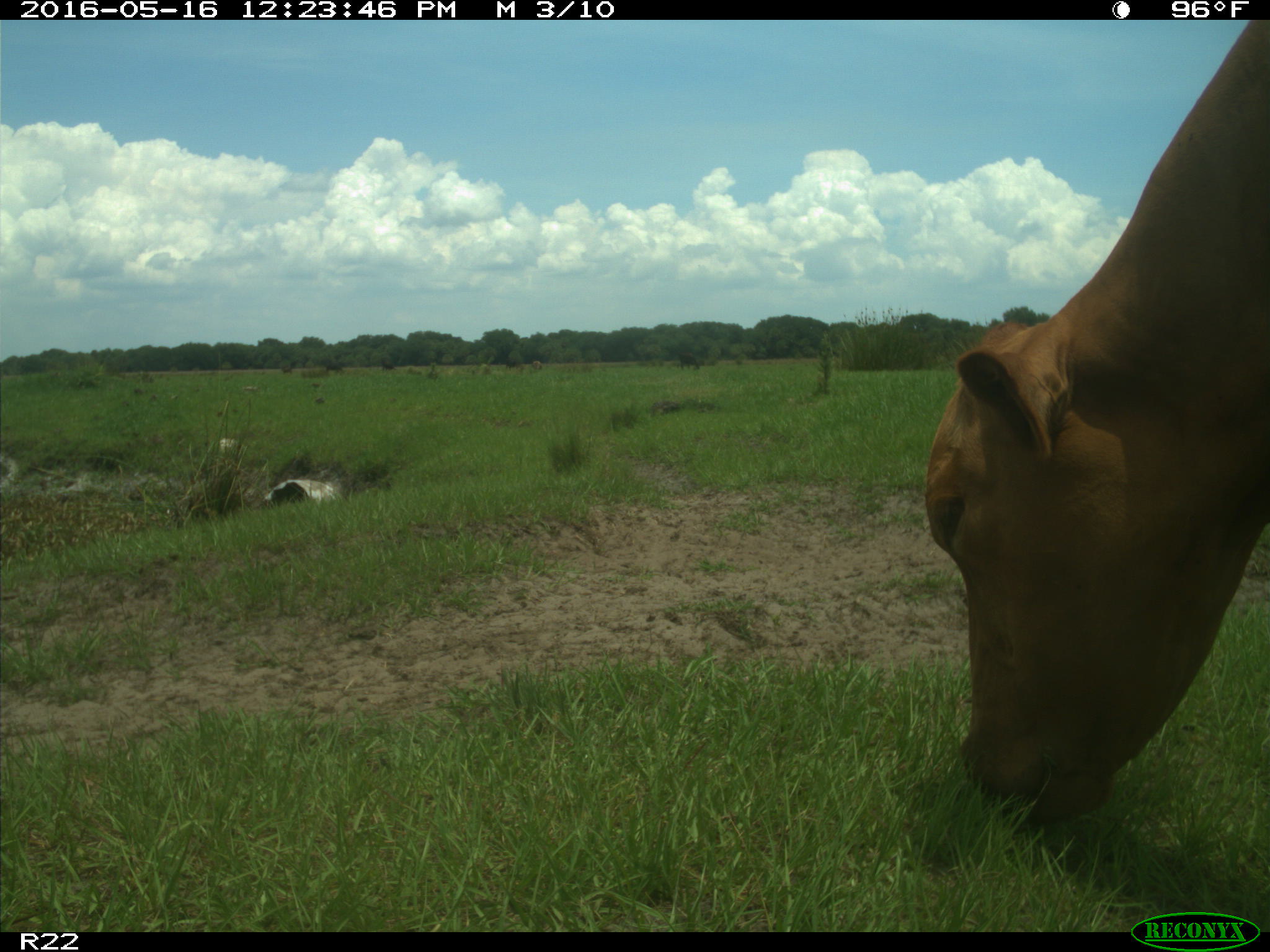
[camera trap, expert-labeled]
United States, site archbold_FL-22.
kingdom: Animalia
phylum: Chordata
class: Mammalia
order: Artiodactyla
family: Bovidae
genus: Bos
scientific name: Bos taurus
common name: domestic cow